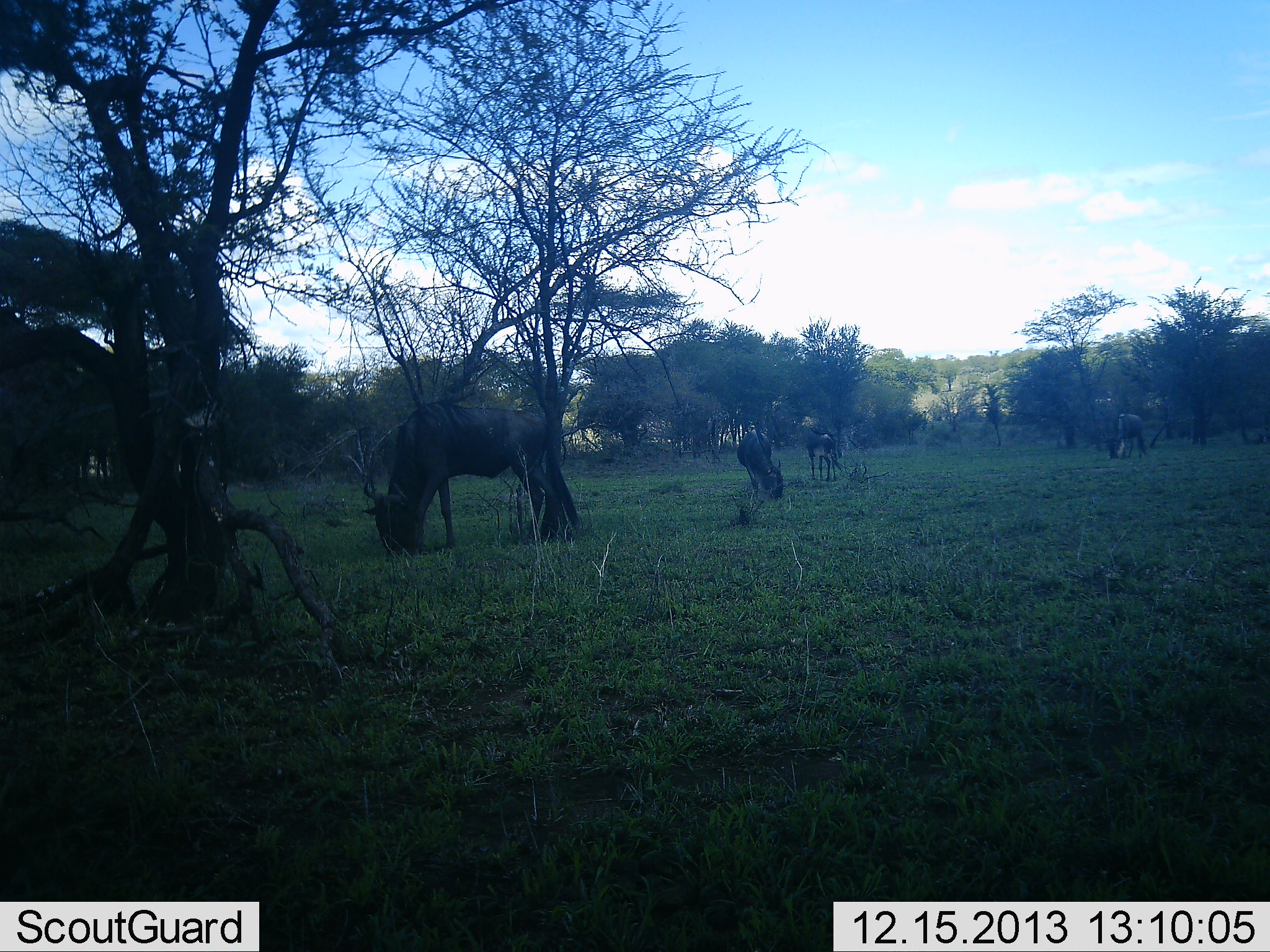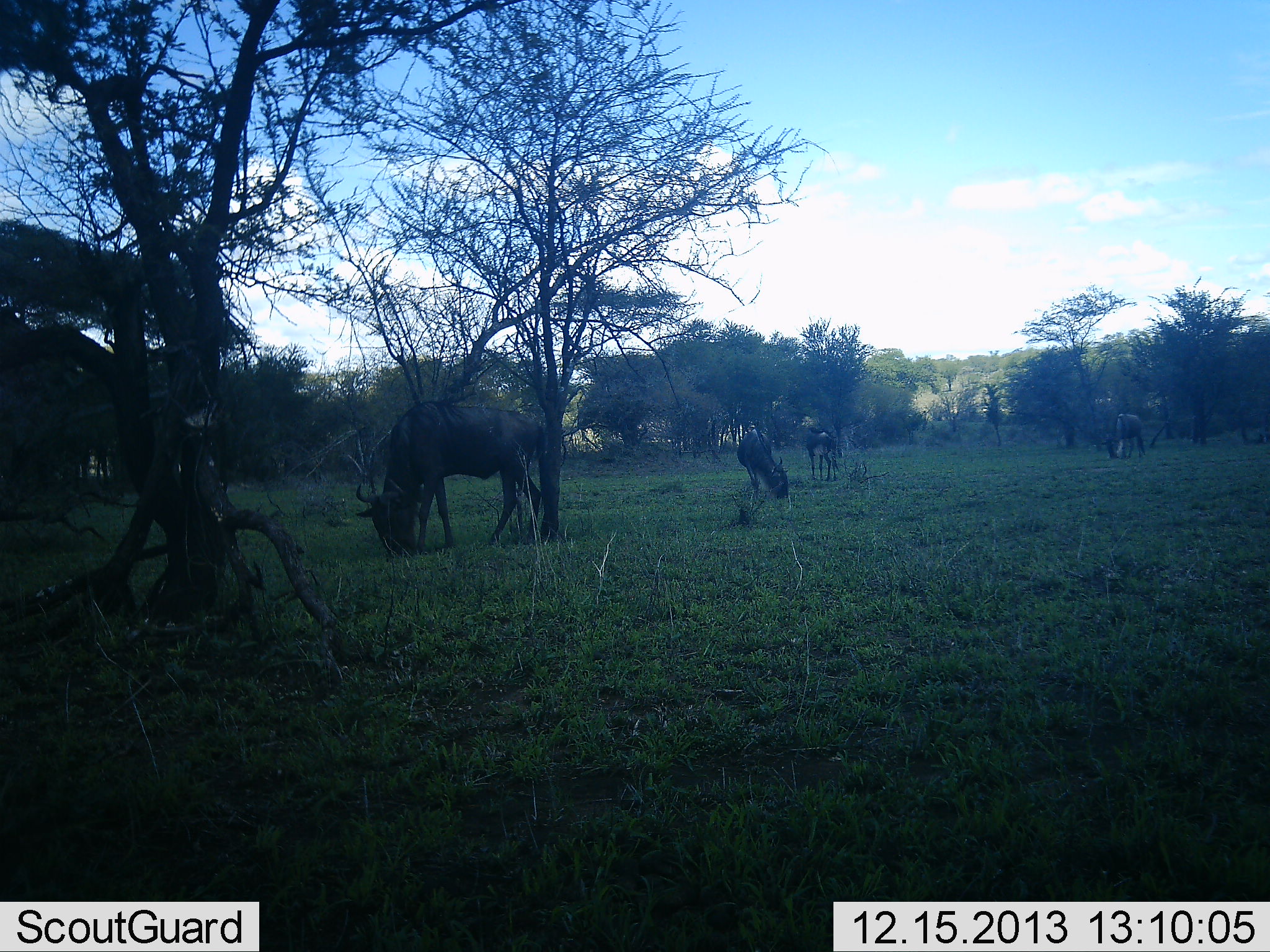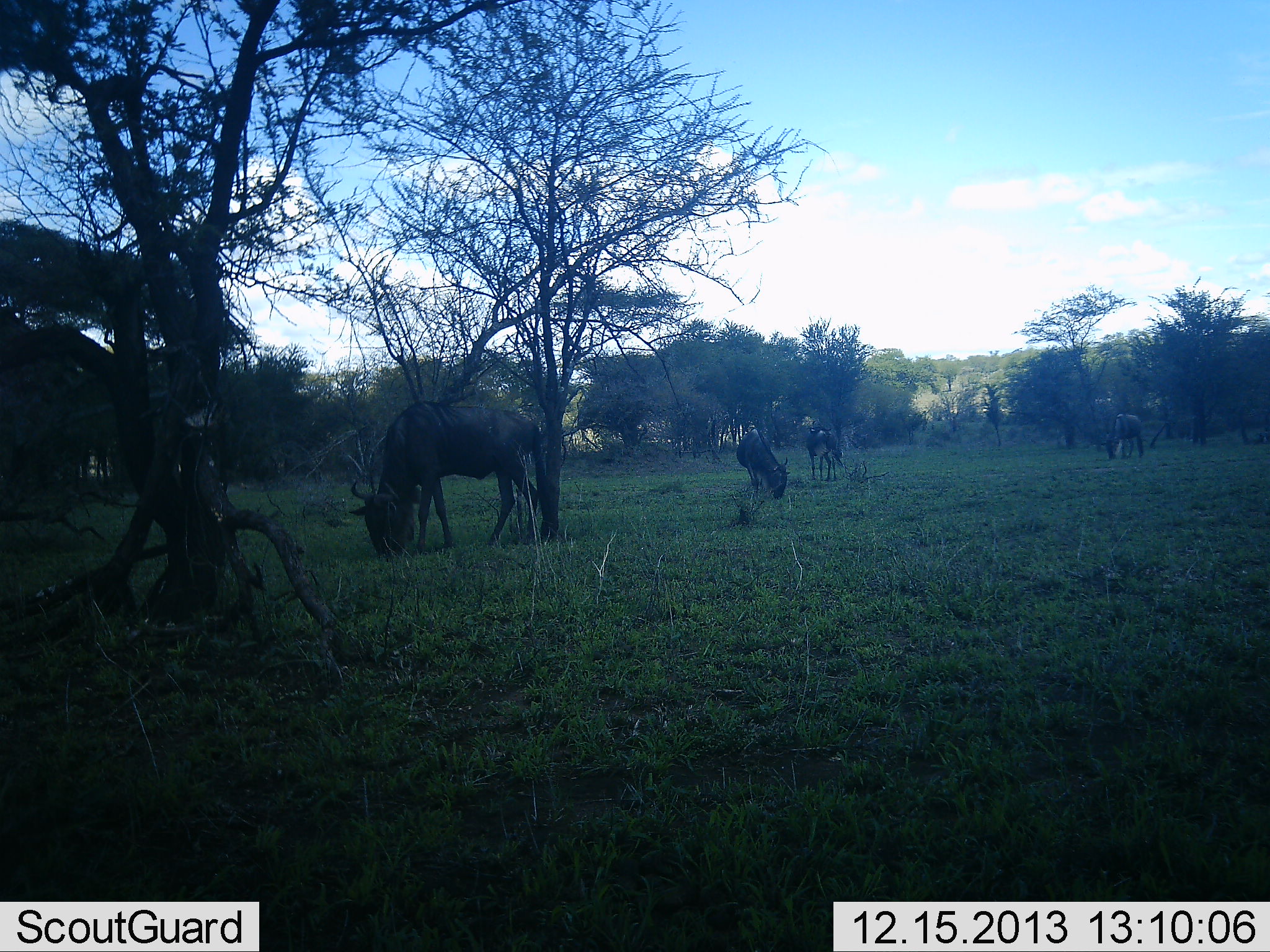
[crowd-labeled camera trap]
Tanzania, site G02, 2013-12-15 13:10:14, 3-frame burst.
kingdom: Animalia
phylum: Chordata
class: Mammalia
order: Artiodactyla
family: Bovidae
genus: Connochaetes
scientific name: Connochaetes taurinus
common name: blue wildebeest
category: wildebeest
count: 4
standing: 50%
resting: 0%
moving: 0%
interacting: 0%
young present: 0%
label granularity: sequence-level